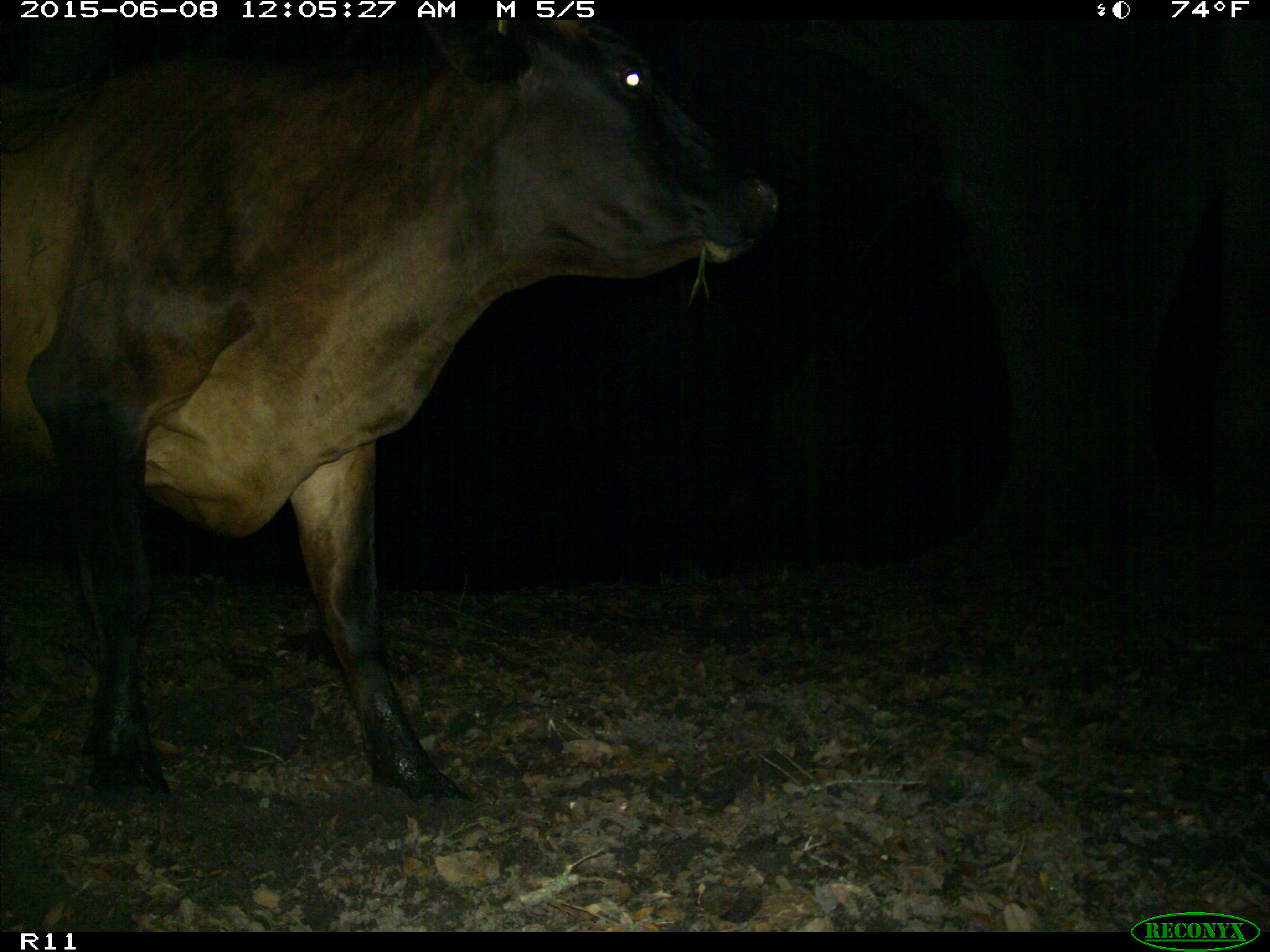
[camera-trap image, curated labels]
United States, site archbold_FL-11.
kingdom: Animalia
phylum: Chordata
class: Mammalia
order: Artiodactyla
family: Bovidae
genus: Bos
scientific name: Bos taurus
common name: domestic cow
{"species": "Bos taurus (domestic cow)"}